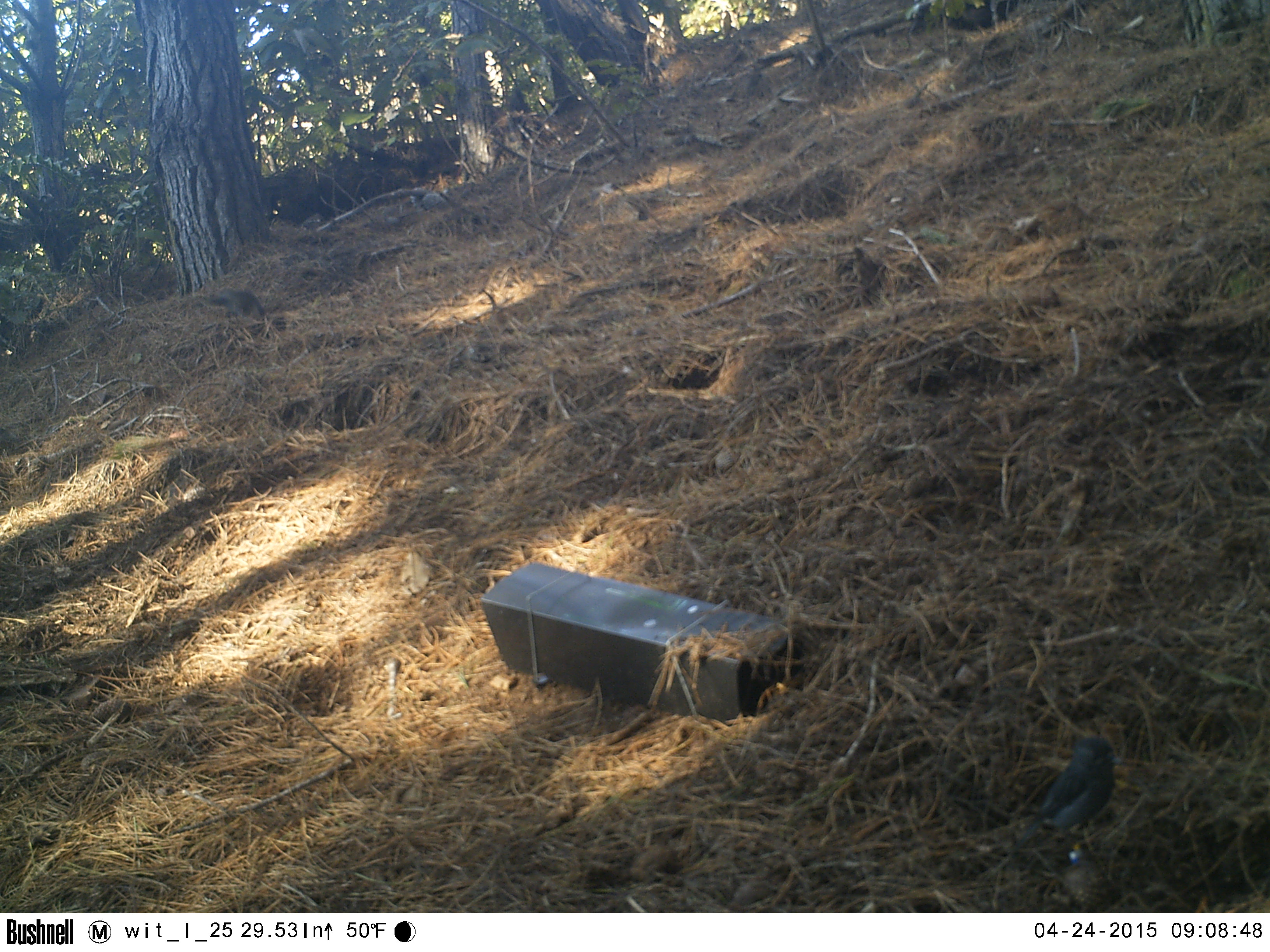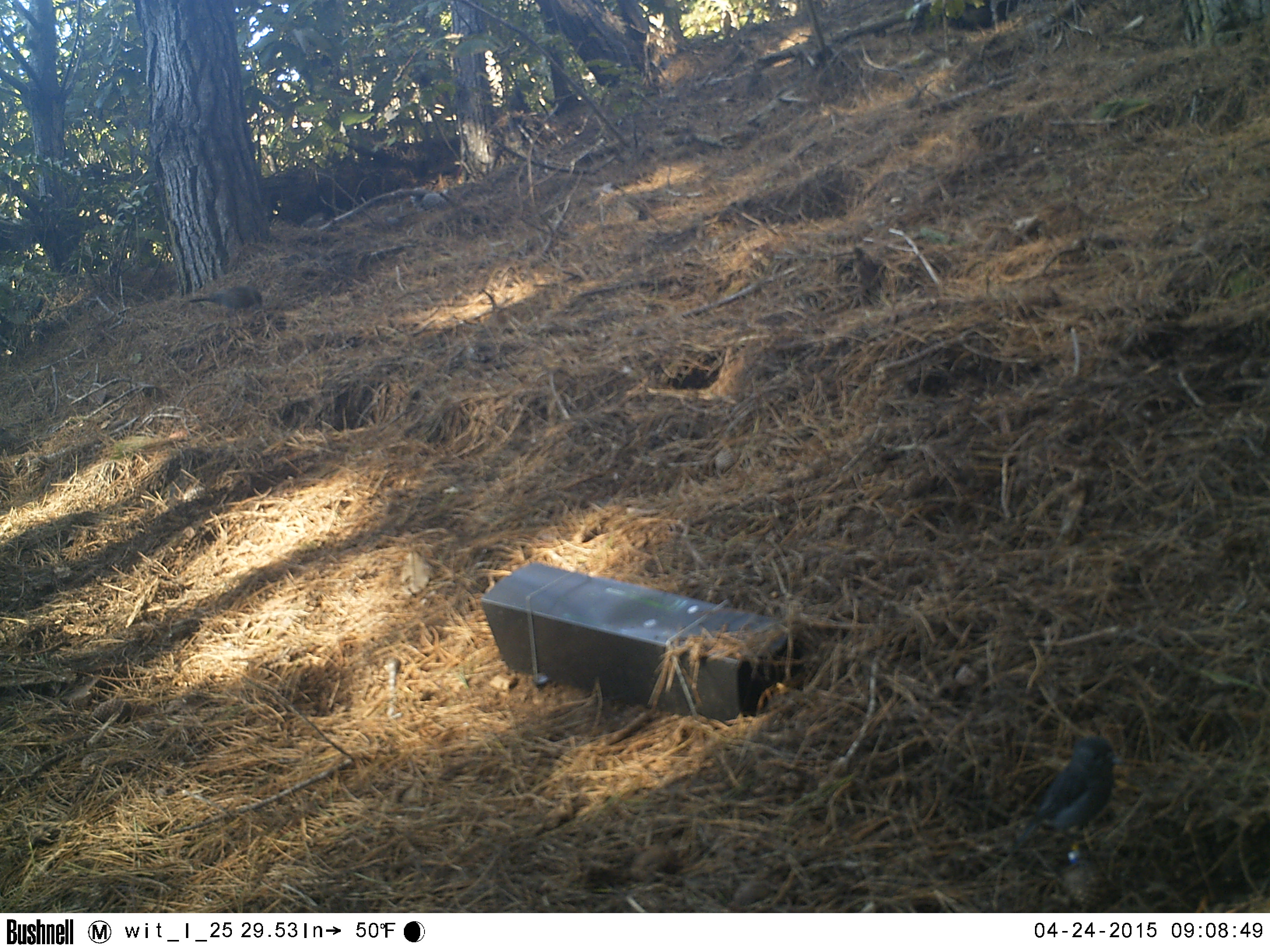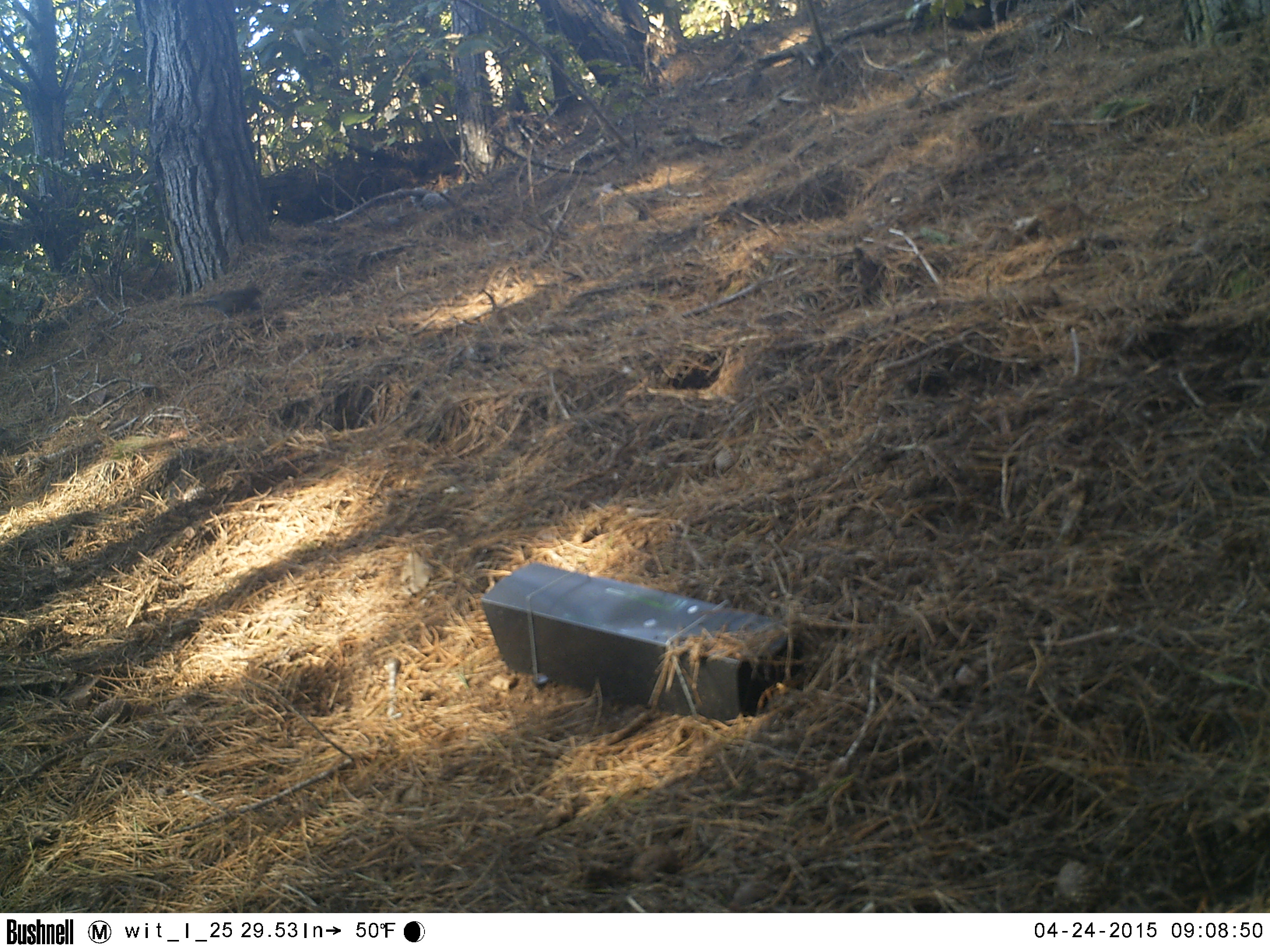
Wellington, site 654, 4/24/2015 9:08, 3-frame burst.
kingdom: Animalia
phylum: Chordata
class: Aves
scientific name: Aves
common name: bird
Bird (Aves).